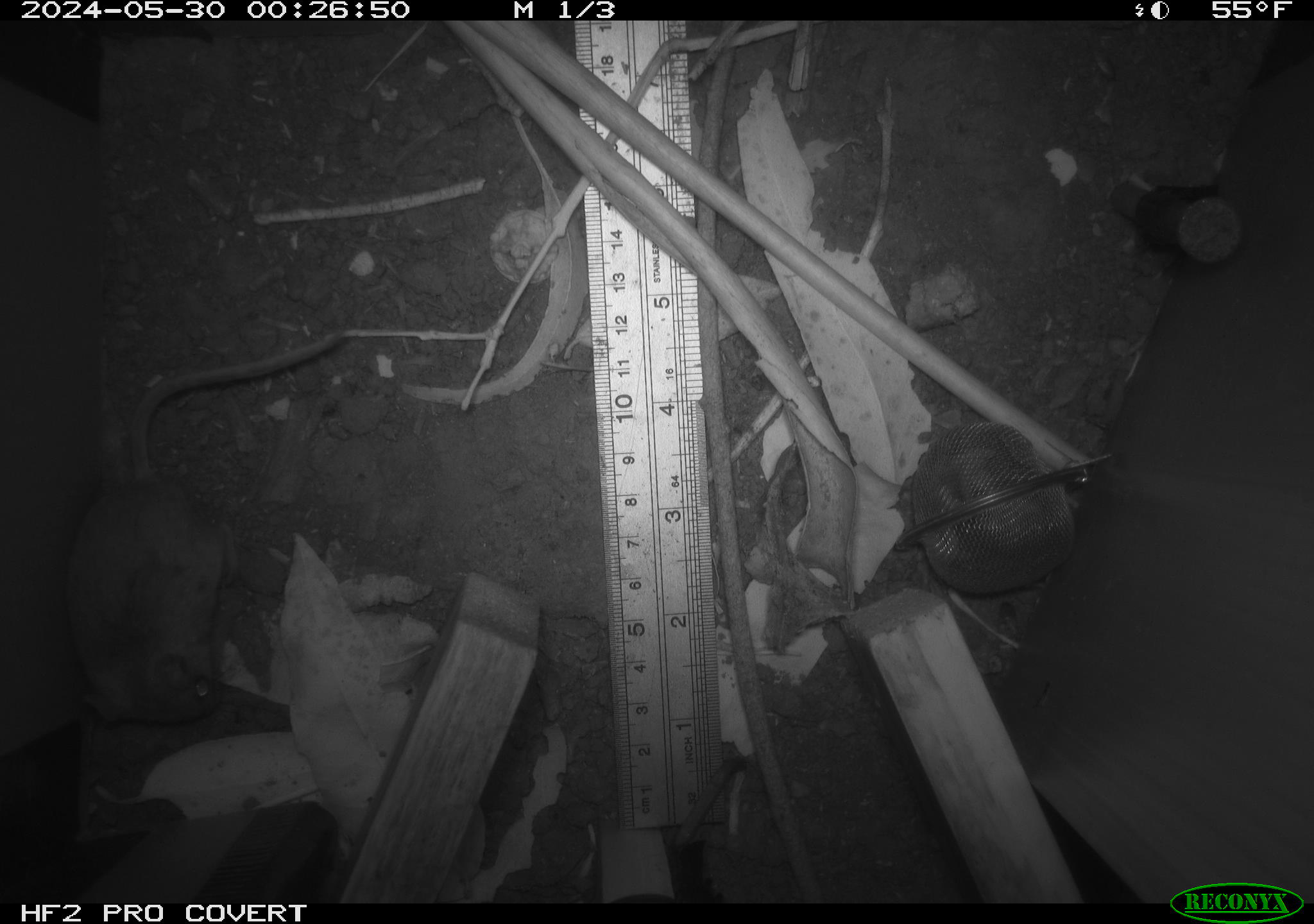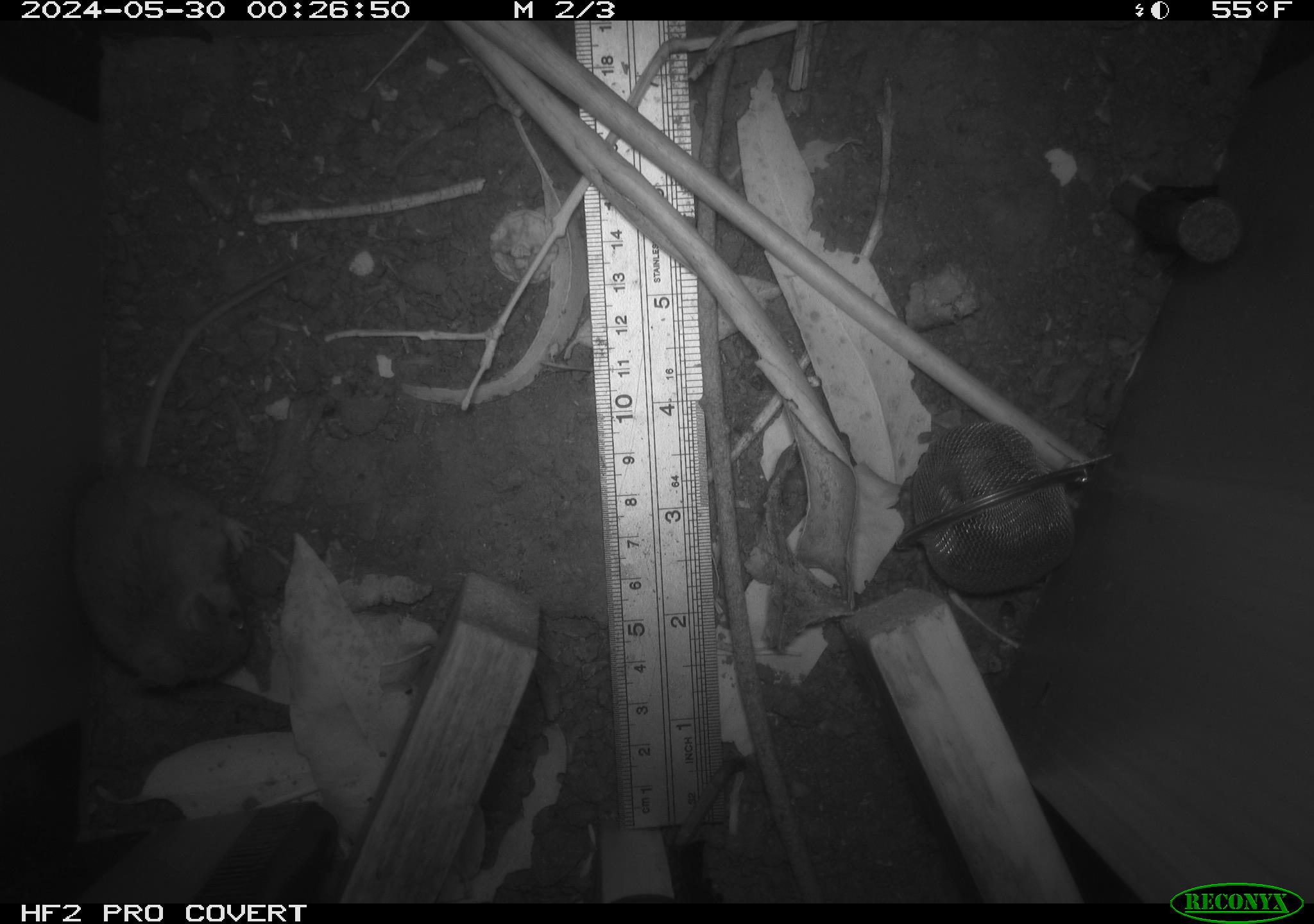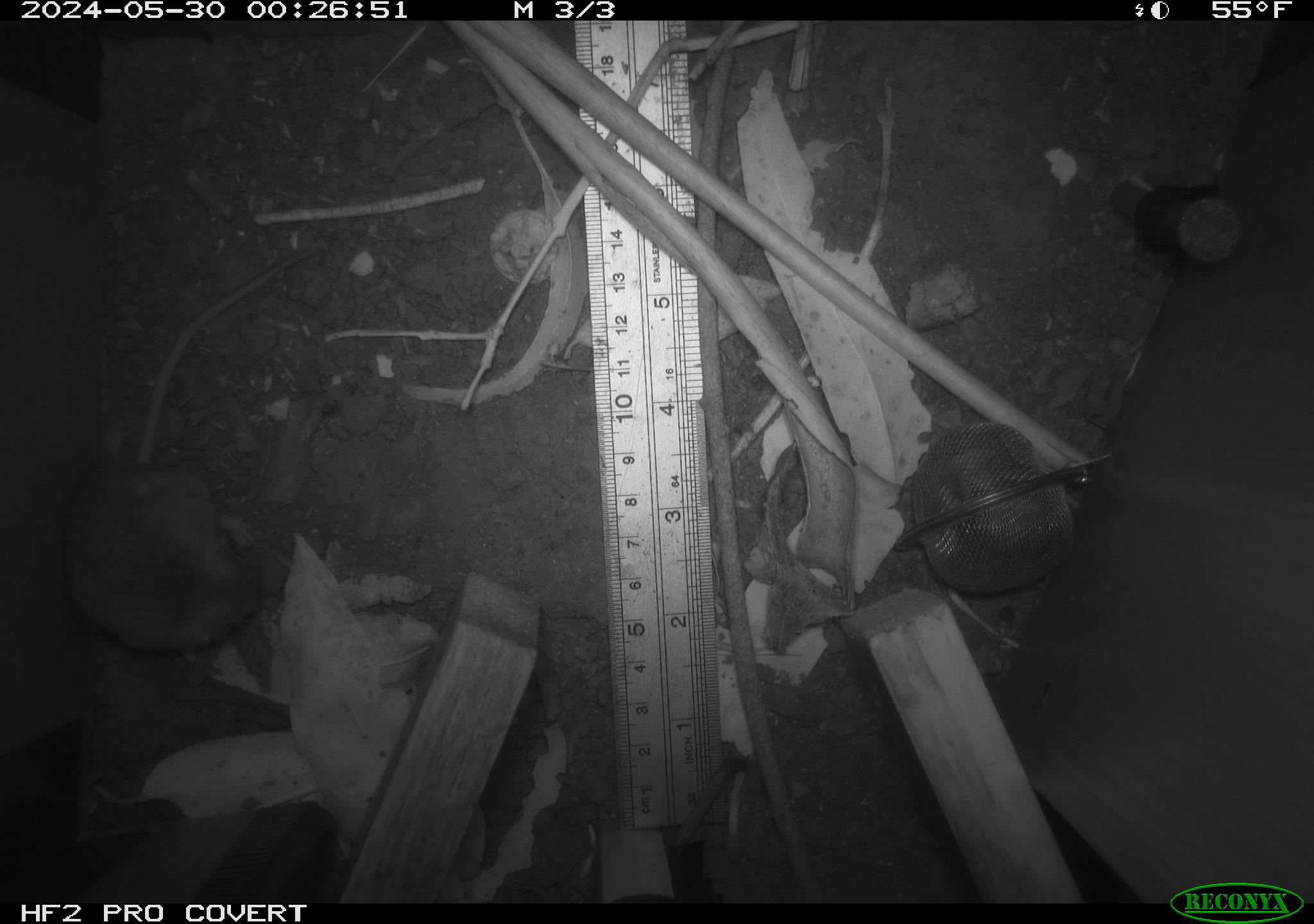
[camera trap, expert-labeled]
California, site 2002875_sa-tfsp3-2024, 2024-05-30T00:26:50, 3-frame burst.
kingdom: Animalia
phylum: Chordata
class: Mammalia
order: Rodentia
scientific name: Rodentia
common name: rodent